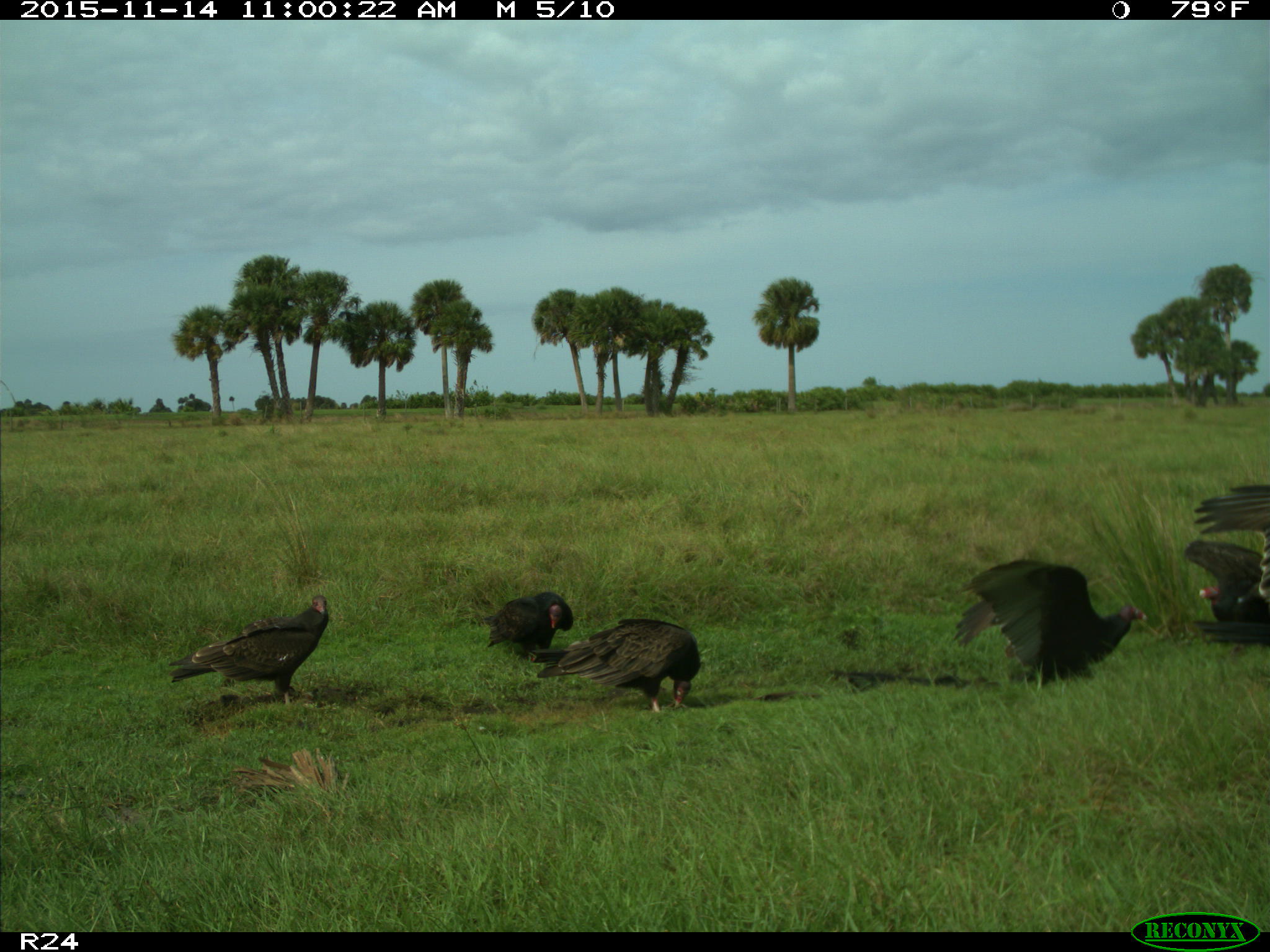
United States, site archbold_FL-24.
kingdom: Animalia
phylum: Chordata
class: Aves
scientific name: Aves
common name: birds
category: unidentified bird